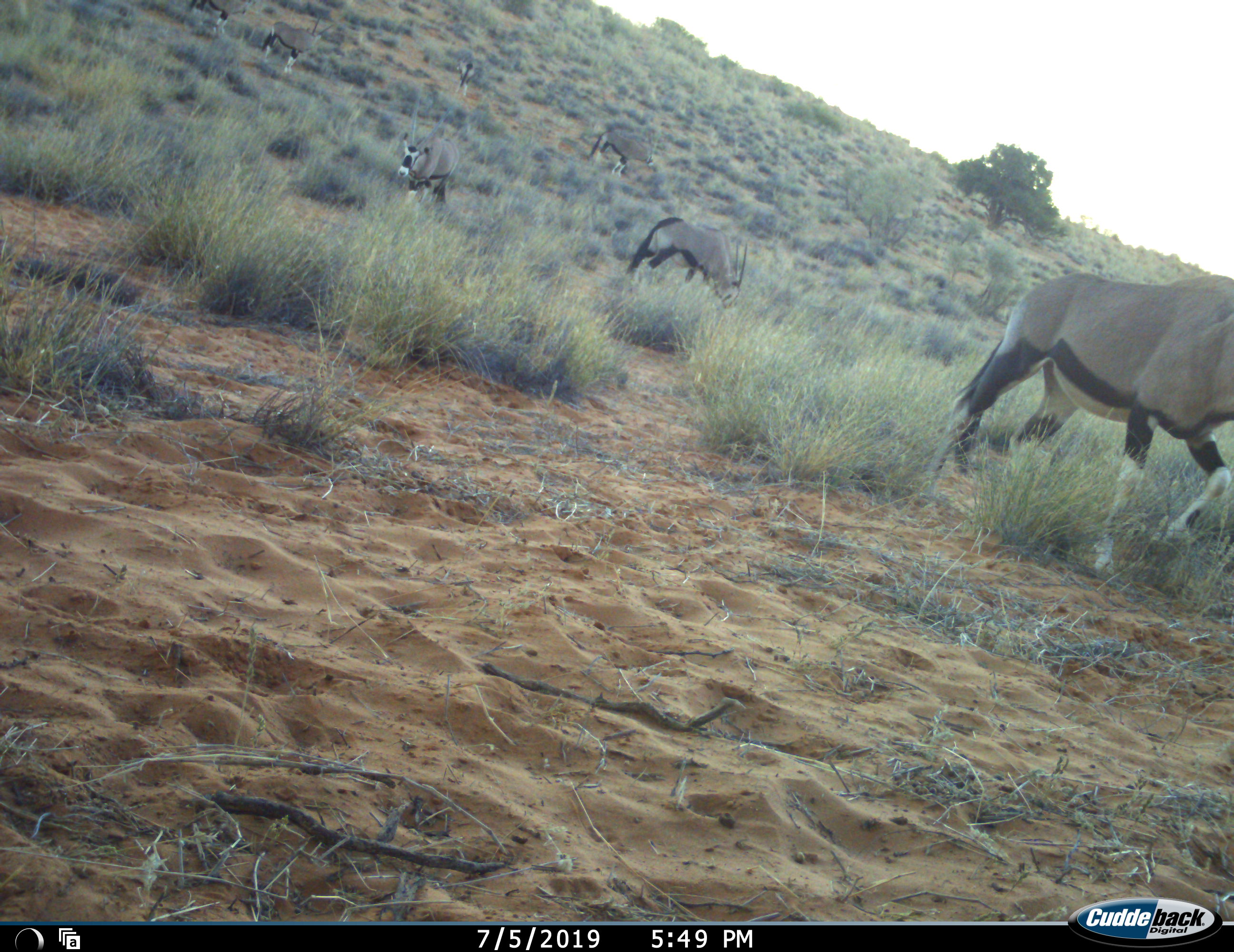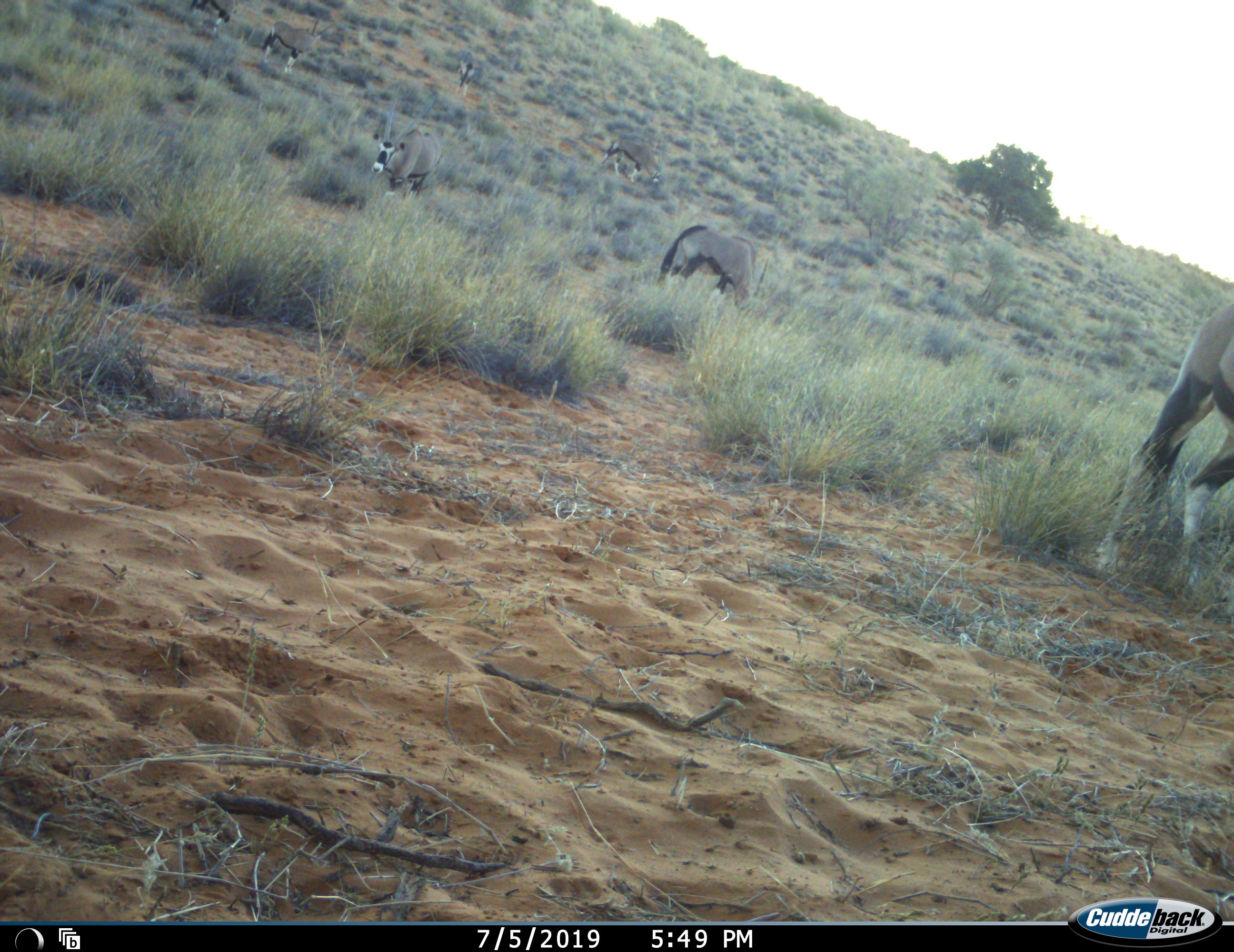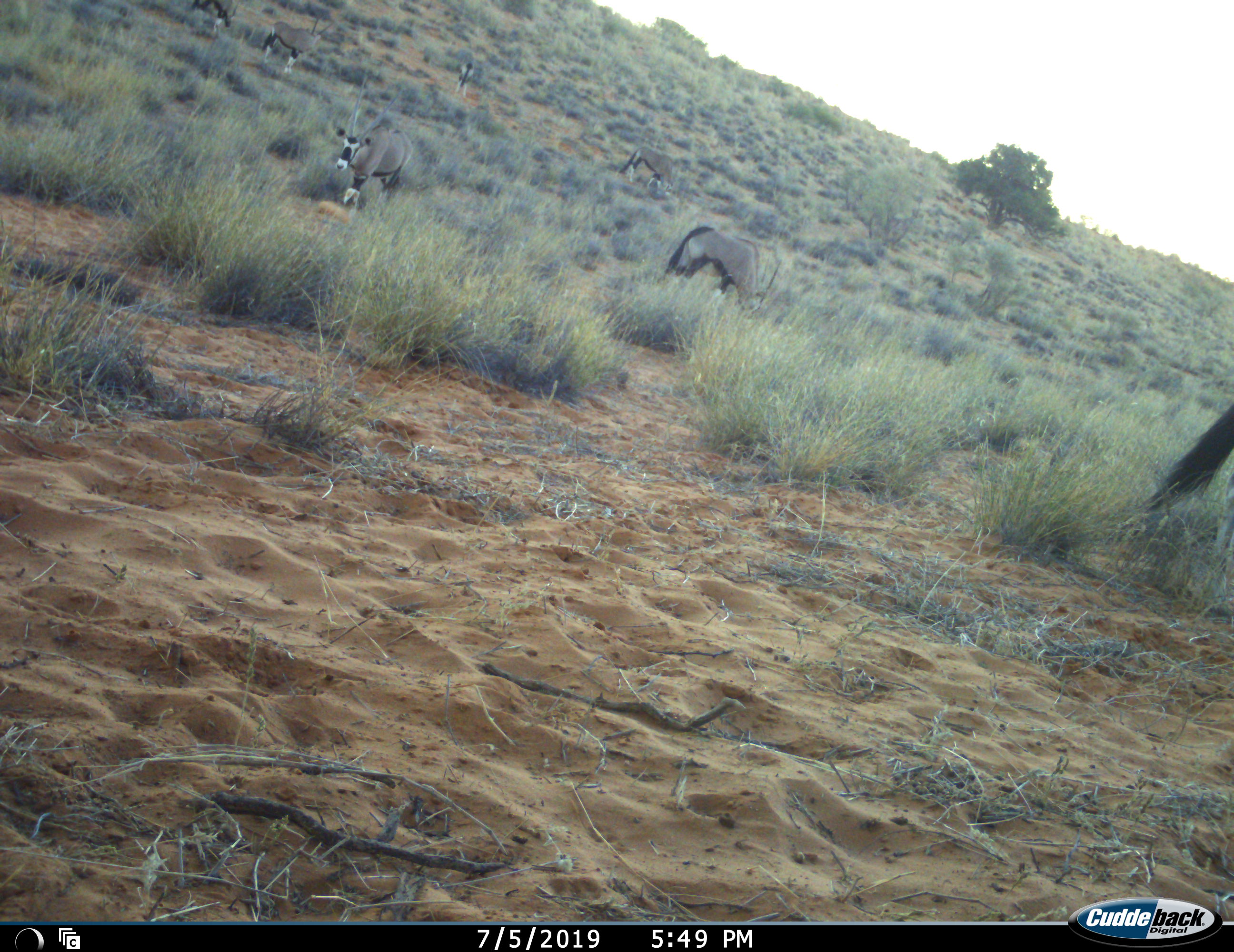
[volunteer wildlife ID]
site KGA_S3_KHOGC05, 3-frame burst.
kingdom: Animalia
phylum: Chordata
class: Mammalia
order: Artiodactyla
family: Bovidae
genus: Oryx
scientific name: Oryx gazella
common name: gemsbok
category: oryx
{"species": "oryx (gemsbok) (Oryx gazella)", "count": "7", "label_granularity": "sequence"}